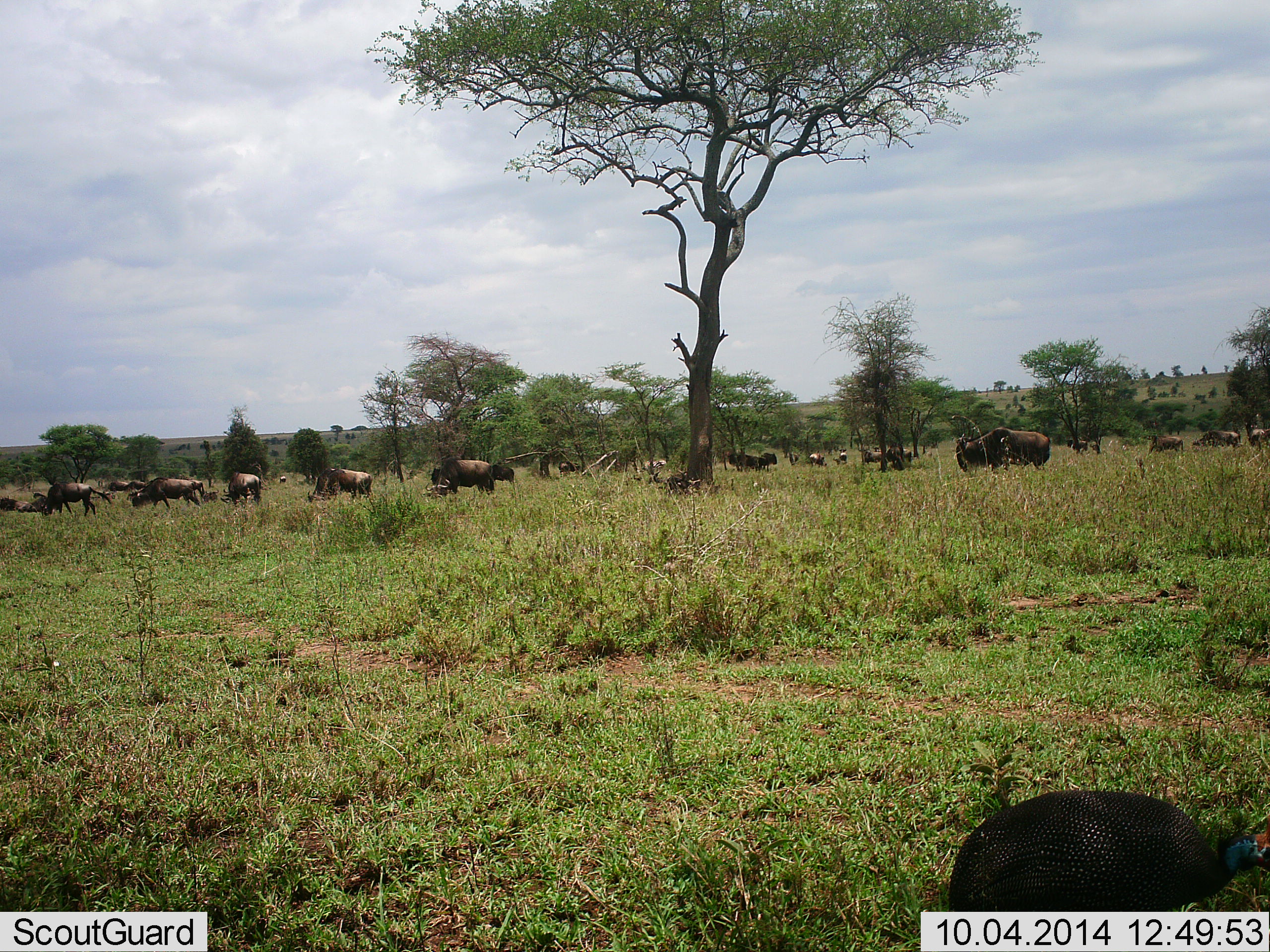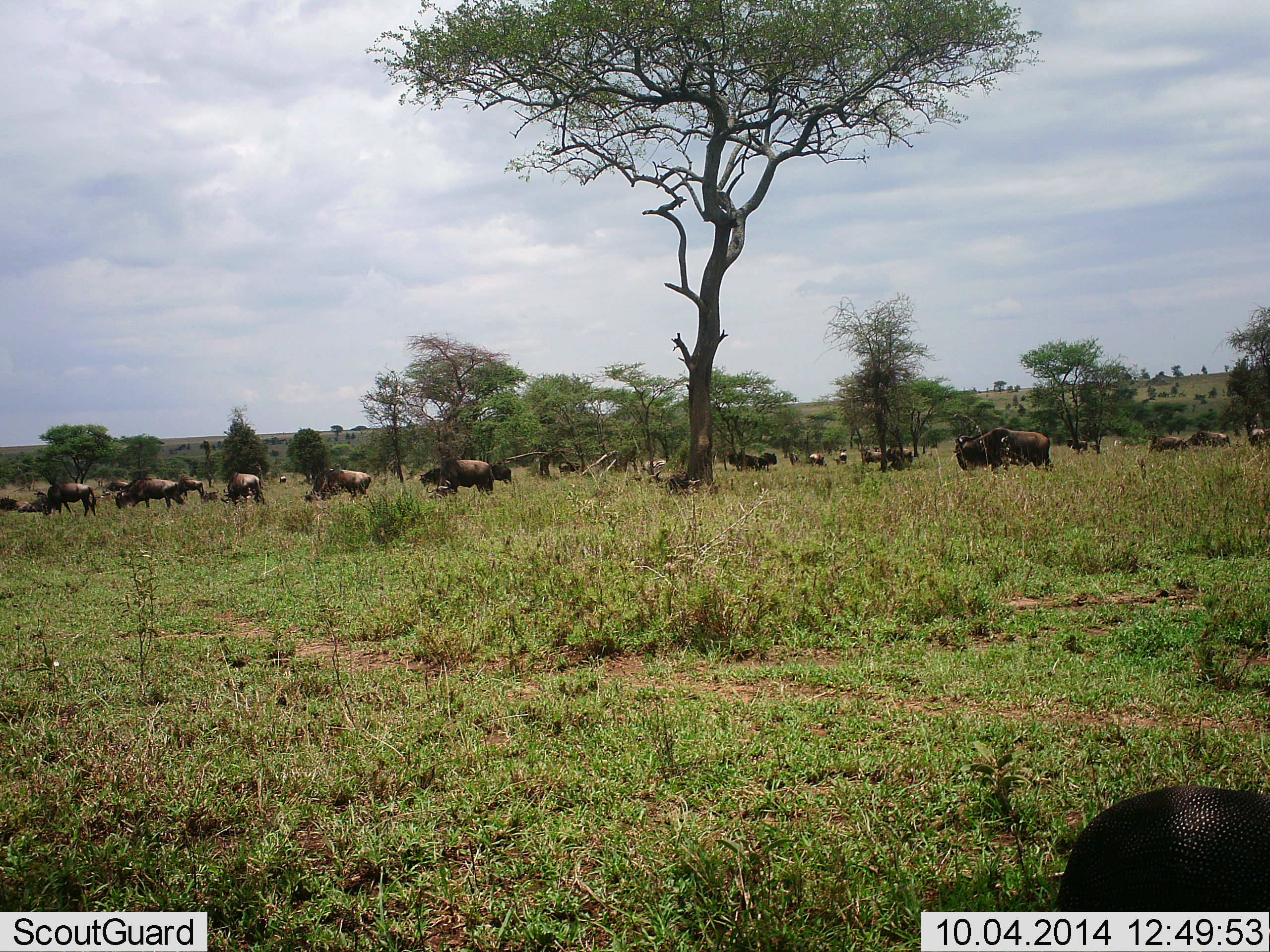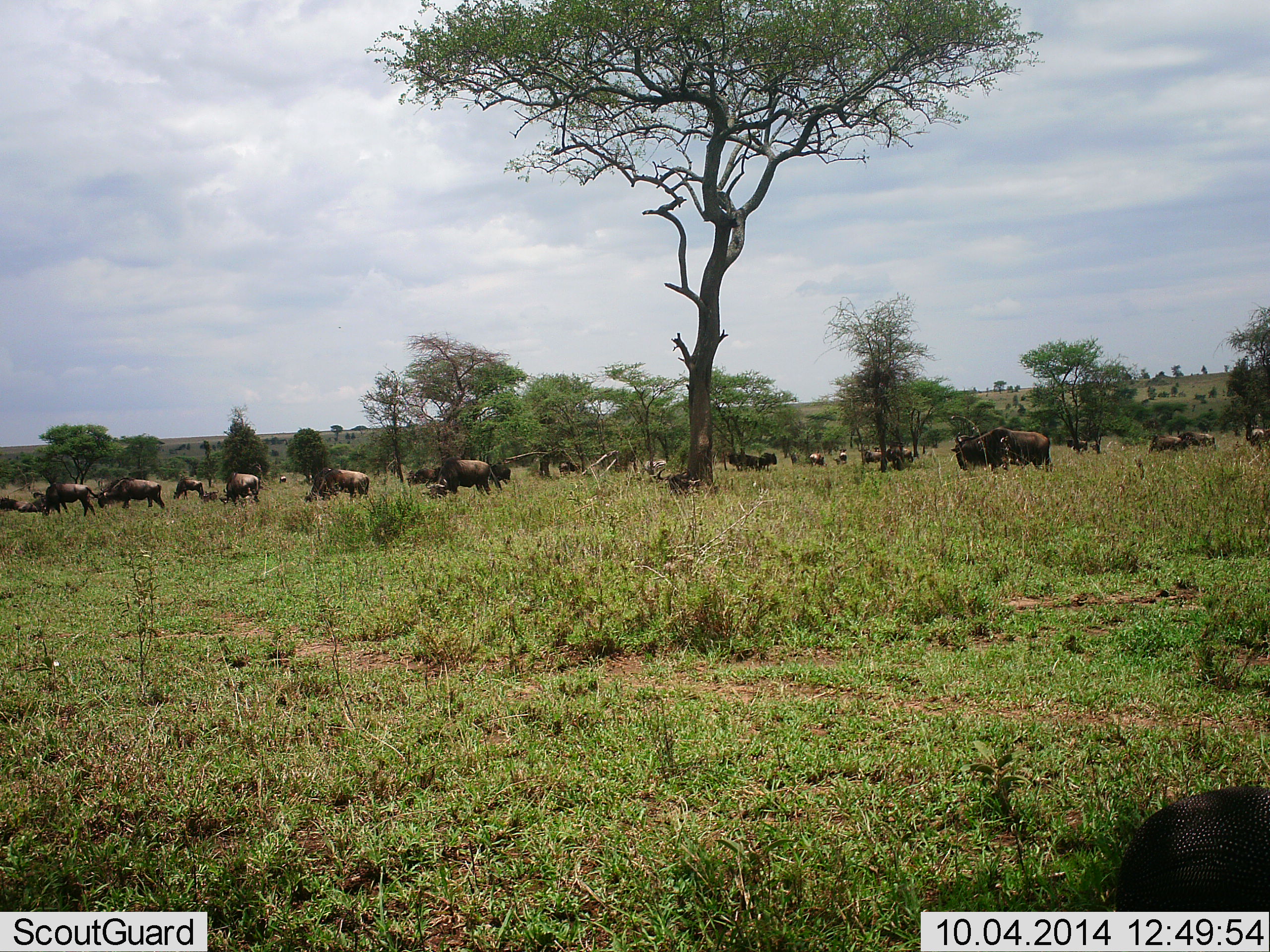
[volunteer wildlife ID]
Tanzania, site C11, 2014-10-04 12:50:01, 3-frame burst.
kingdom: Animalia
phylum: Chordata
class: Aves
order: Galliformes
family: Numididae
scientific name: Numididae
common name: guinea fowl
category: guineafowl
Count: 1.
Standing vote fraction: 27%.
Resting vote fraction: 0%.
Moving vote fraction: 73%.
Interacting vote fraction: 0%.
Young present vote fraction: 0%.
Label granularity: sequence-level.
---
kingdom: Animalia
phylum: Chordata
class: Mammalia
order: Artiodactyla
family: Bovidae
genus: Connochaetes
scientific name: Connochaetes taurinus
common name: blue wildebeest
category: wildebeest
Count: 11-50.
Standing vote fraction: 71%.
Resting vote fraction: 0%.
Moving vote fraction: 65%.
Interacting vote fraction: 0%.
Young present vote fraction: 0%.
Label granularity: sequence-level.